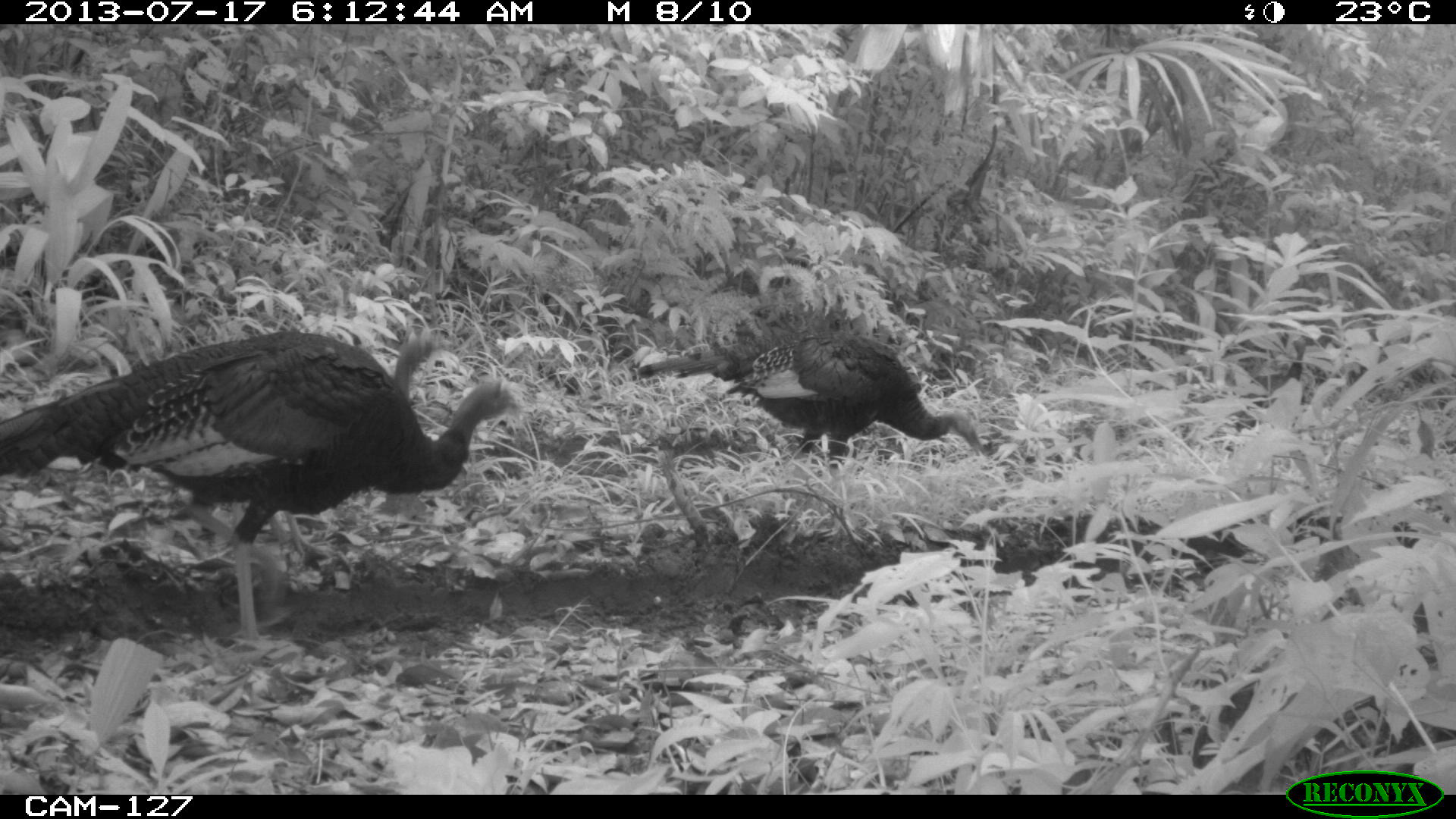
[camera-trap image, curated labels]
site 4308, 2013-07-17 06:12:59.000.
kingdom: Animalia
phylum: Chordata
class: Aves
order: Galliformes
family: Phasianidae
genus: Meleagris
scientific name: Meleagris ocellata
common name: ocellated turkey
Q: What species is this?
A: Meleagris ocellata (ocellated turkey).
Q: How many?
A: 3.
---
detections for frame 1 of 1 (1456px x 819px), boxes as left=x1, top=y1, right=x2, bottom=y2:
meleagris ocellata: left=0, top=332, right=526, bottom=651; left=0, top=328, right=454, bottom=573; left=717, top=330, right=989, bottom=469; left=626, top=281, right=896, bottom=384